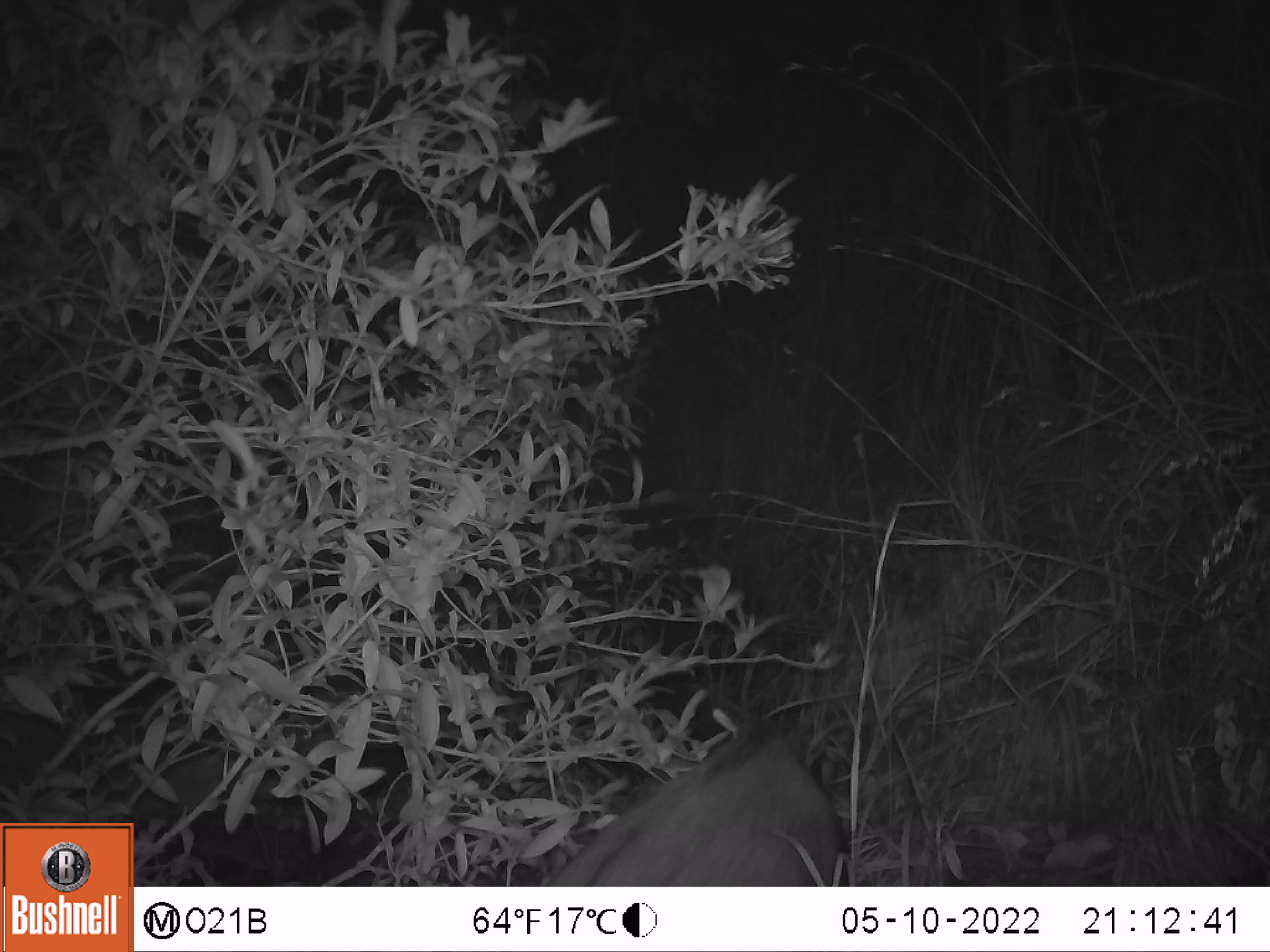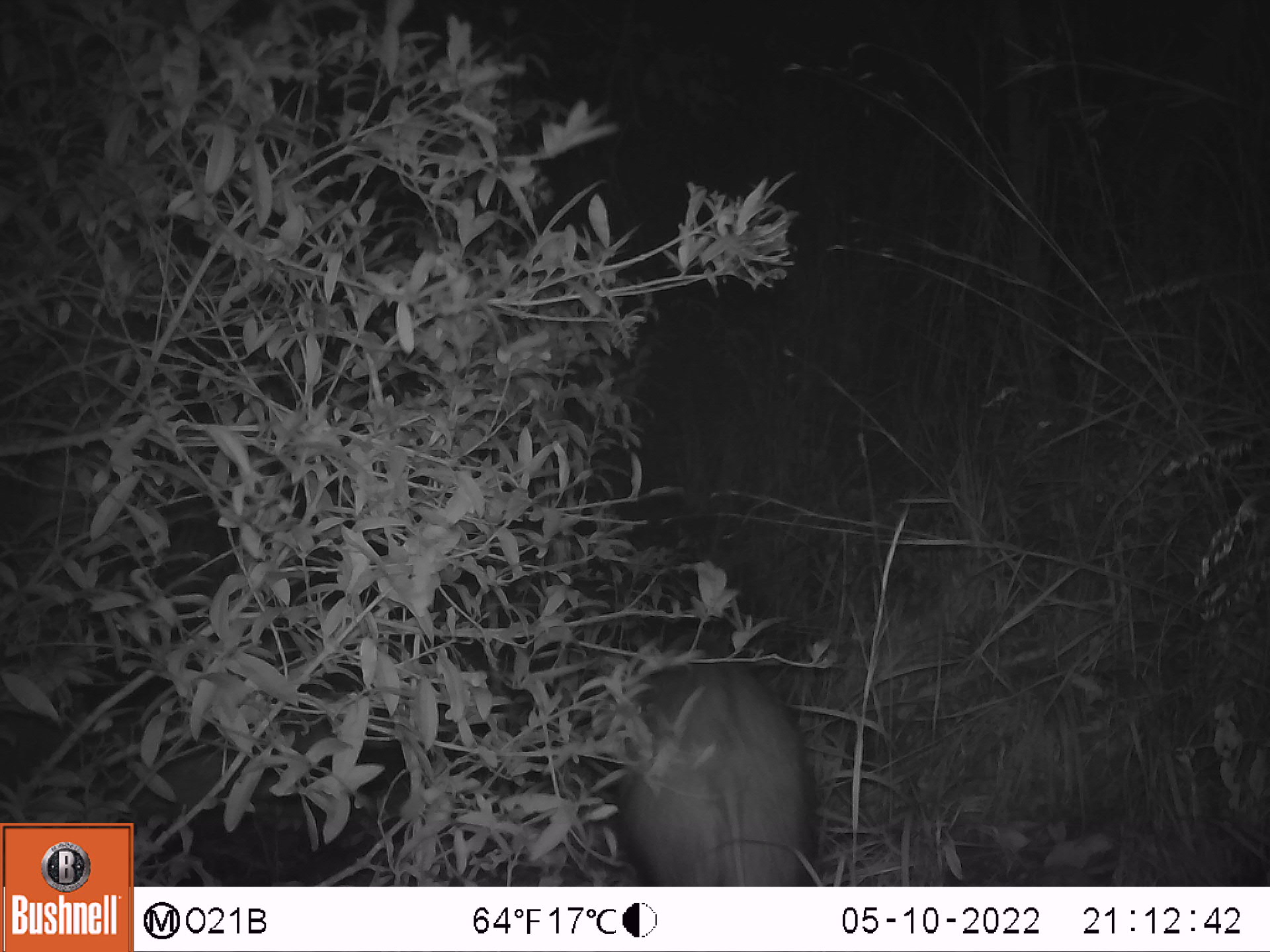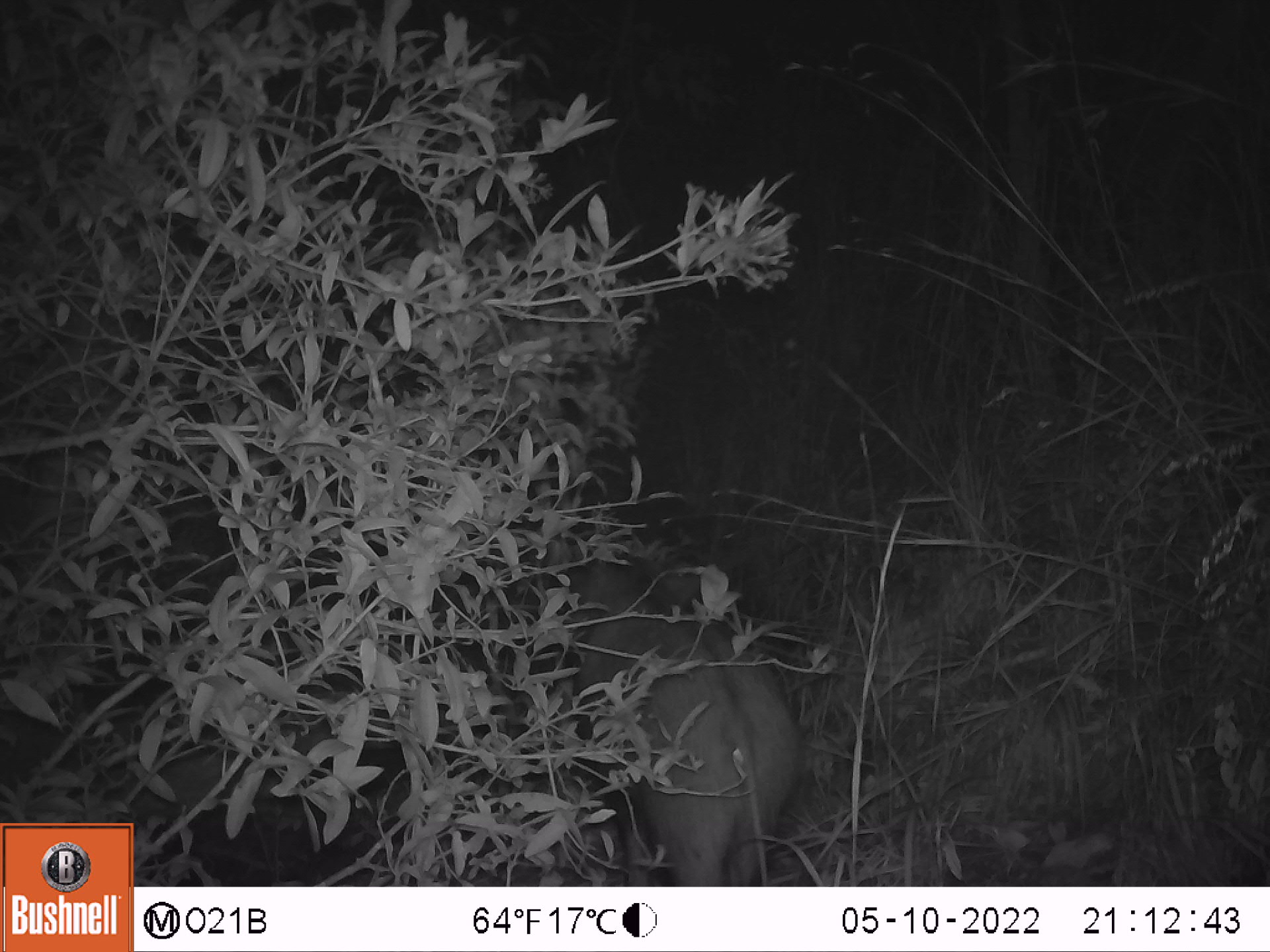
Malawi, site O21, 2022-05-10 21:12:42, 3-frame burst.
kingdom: Animalia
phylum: Chordata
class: Mammalia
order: Artiodactyla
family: Suidae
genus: Potamochoerus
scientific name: Potamochoerus larvatus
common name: bushpig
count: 1